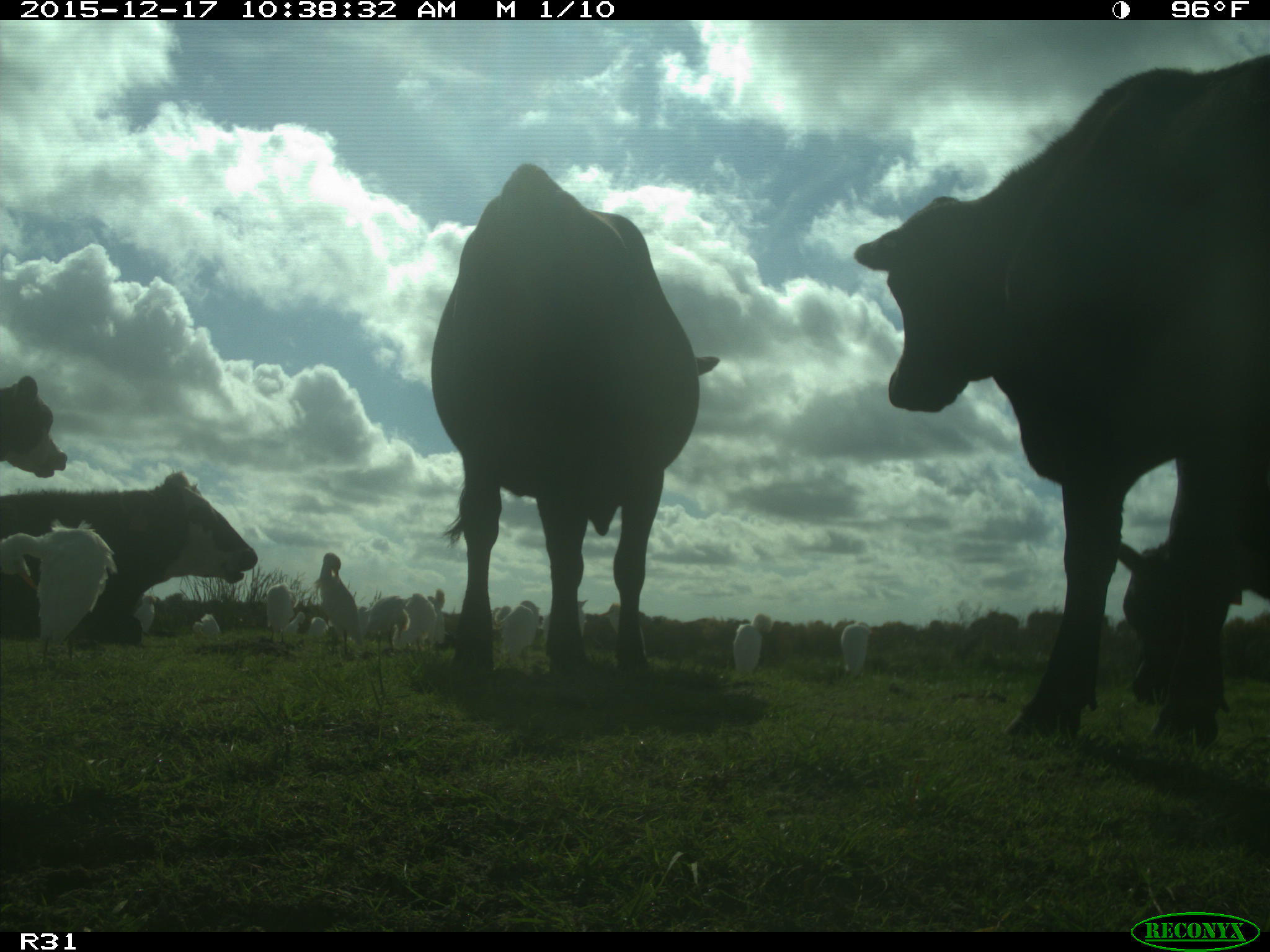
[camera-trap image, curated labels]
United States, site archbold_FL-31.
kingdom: Animalia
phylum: Chordata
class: Mammalia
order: Artiodactyla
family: Bovidae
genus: Bos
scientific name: Bos taurus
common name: domestic cow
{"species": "Bos taurus (domestic cow)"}